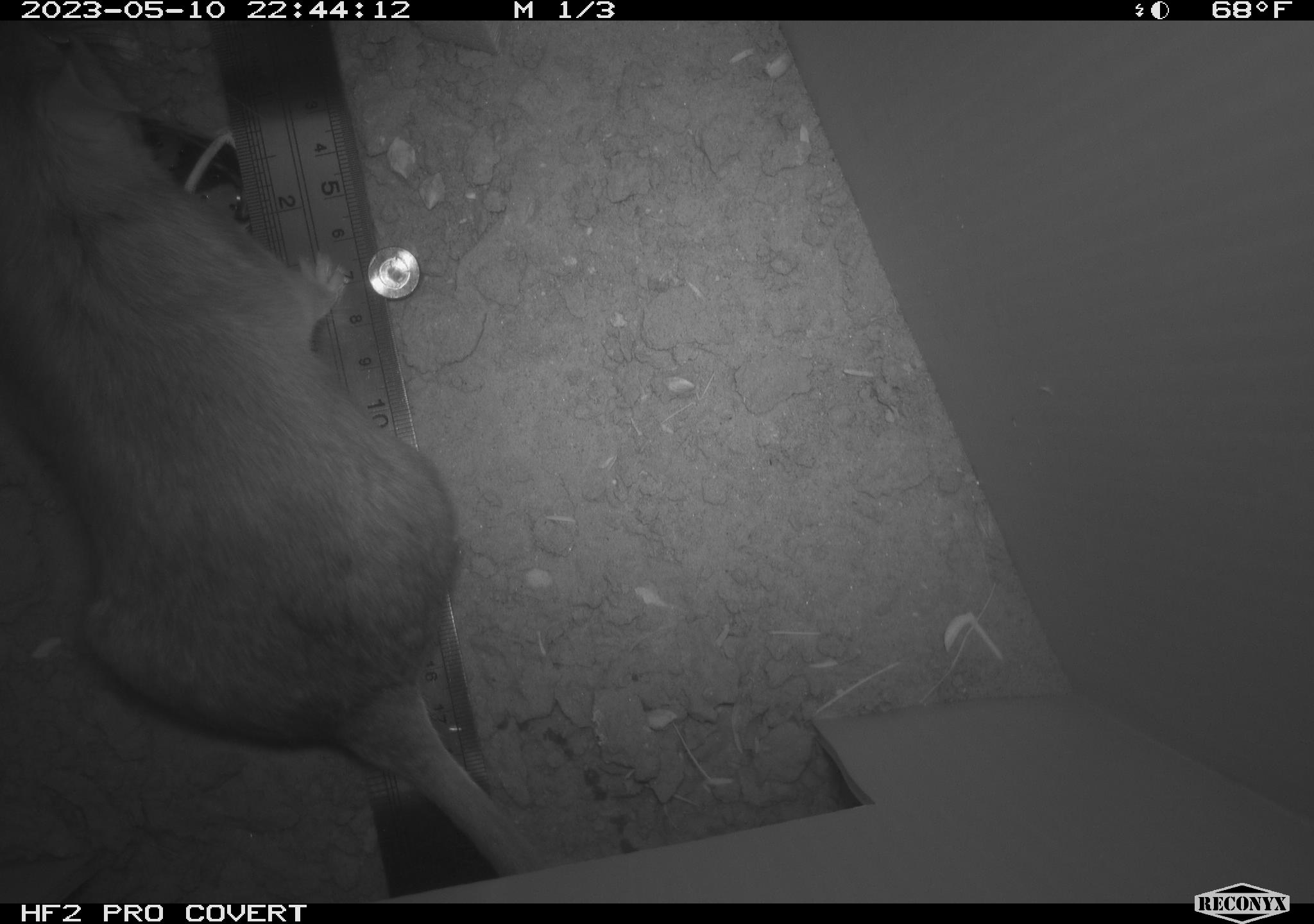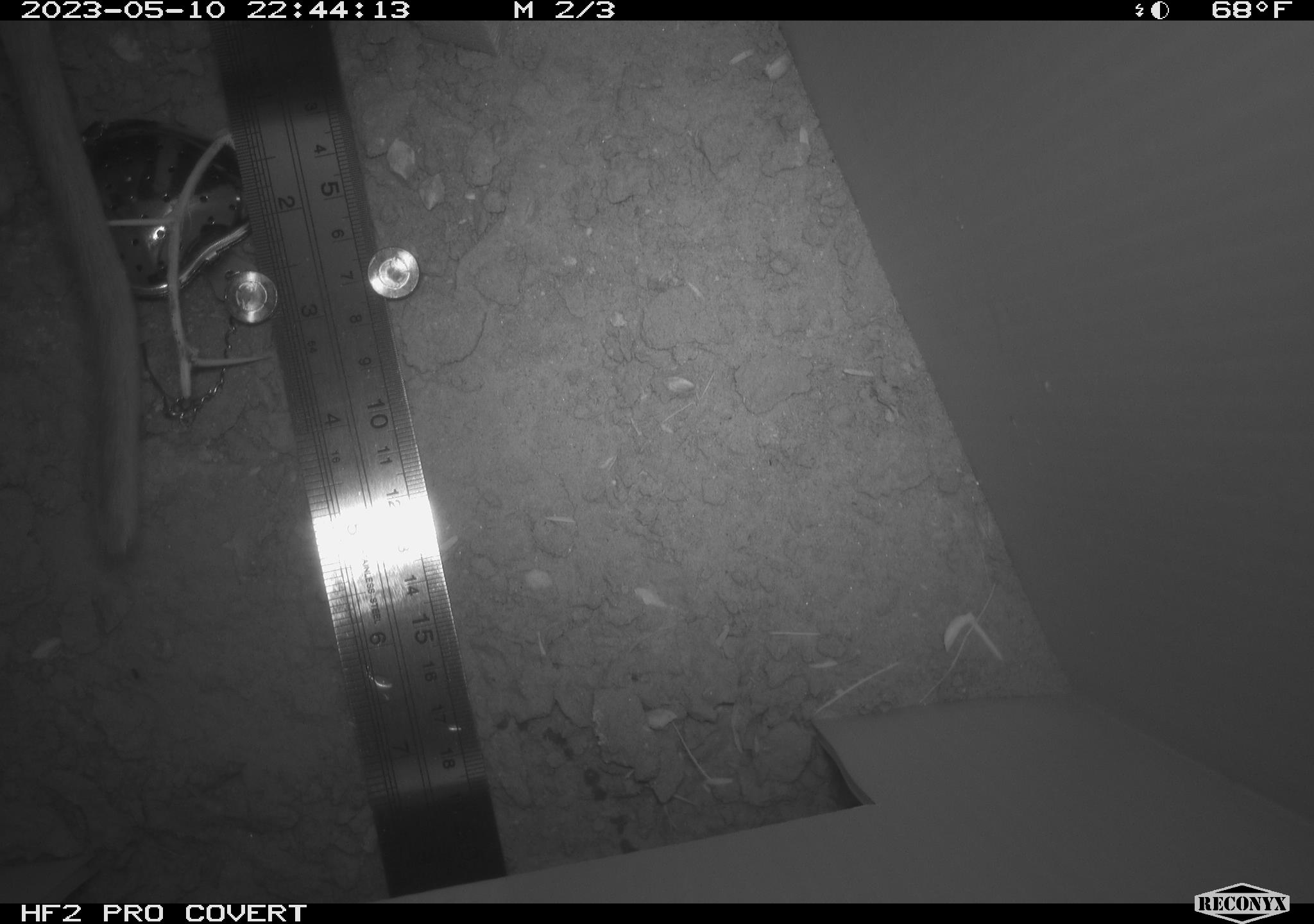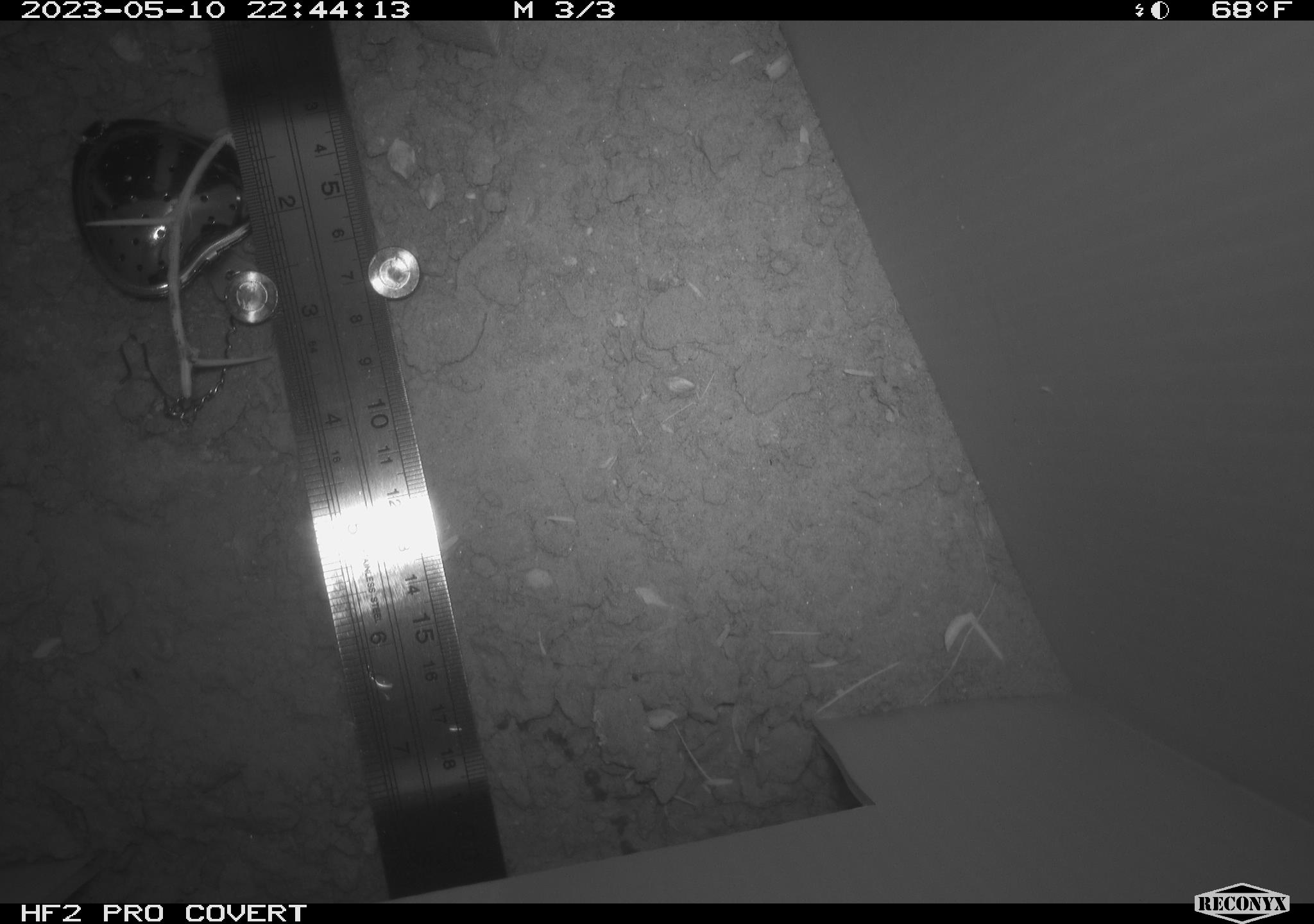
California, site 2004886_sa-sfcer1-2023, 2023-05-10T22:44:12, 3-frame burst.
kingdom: Animalia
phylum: Chordata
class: Mammalia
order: Rodentia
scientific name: Rodentia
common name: mouse species